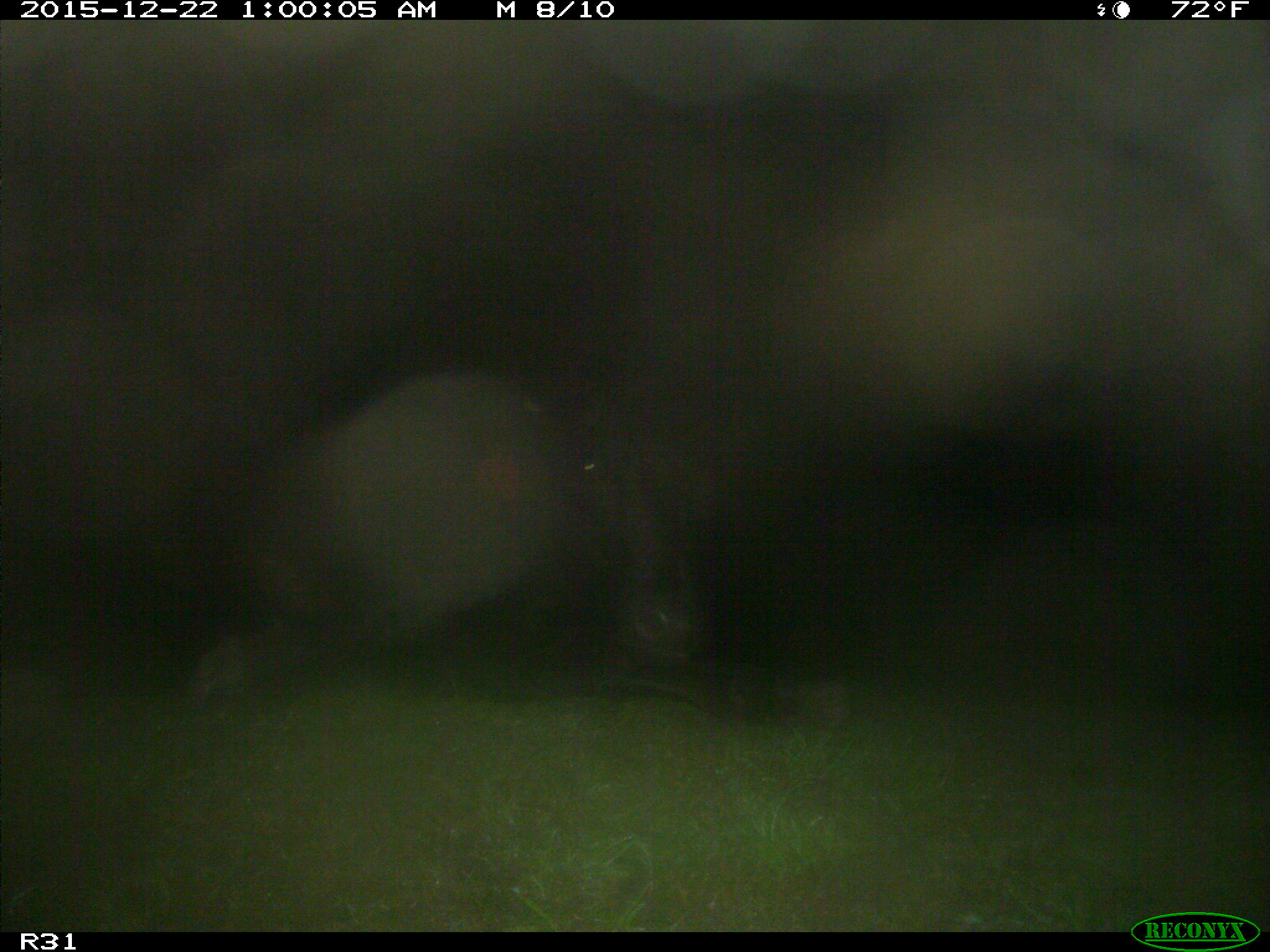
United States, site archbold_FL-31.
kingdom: Animalia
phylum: Chordata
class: Mammalia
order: Artiodactyla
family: Bovidae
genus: Bos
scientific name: Bos taurus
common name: domestic cow